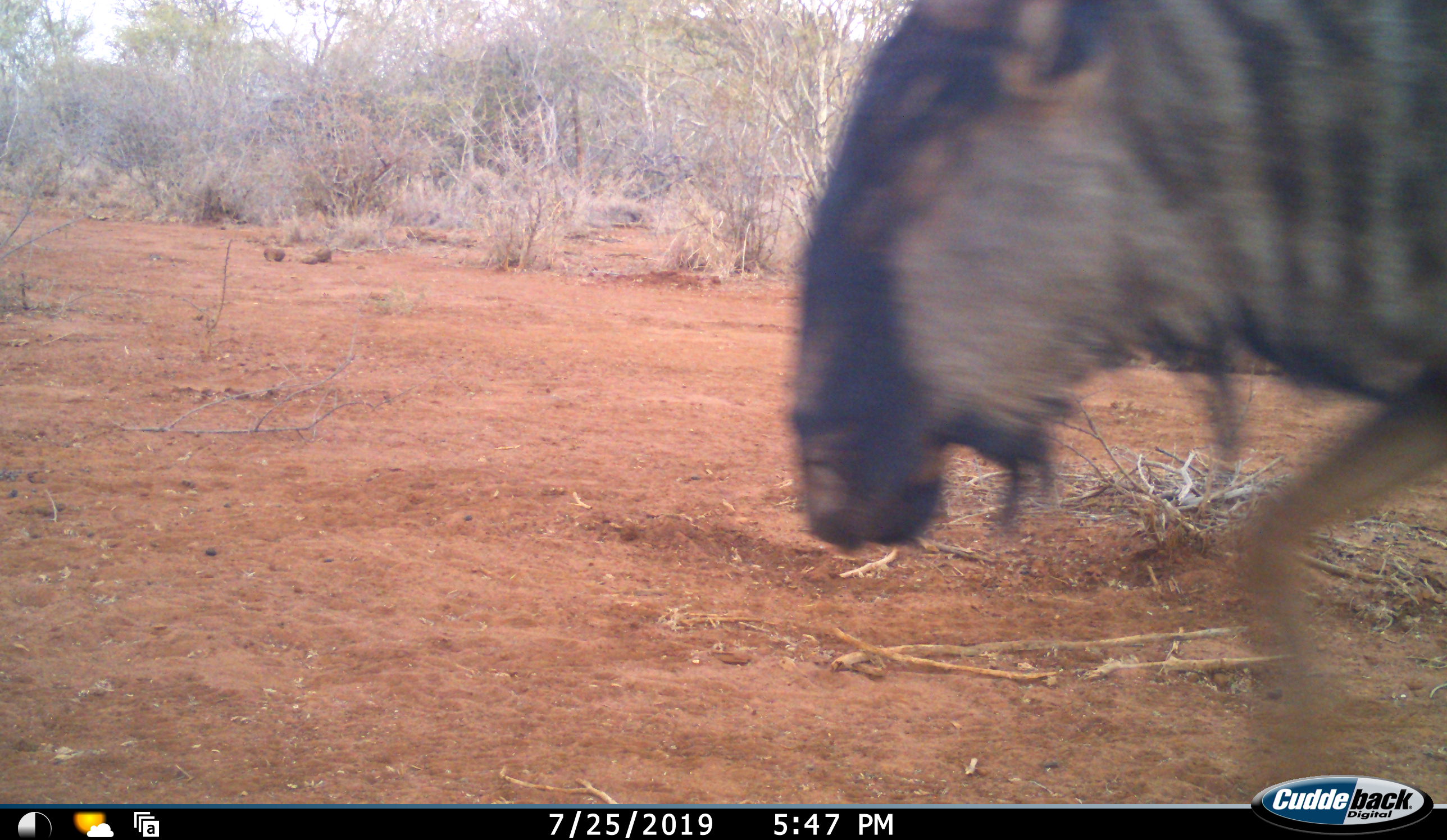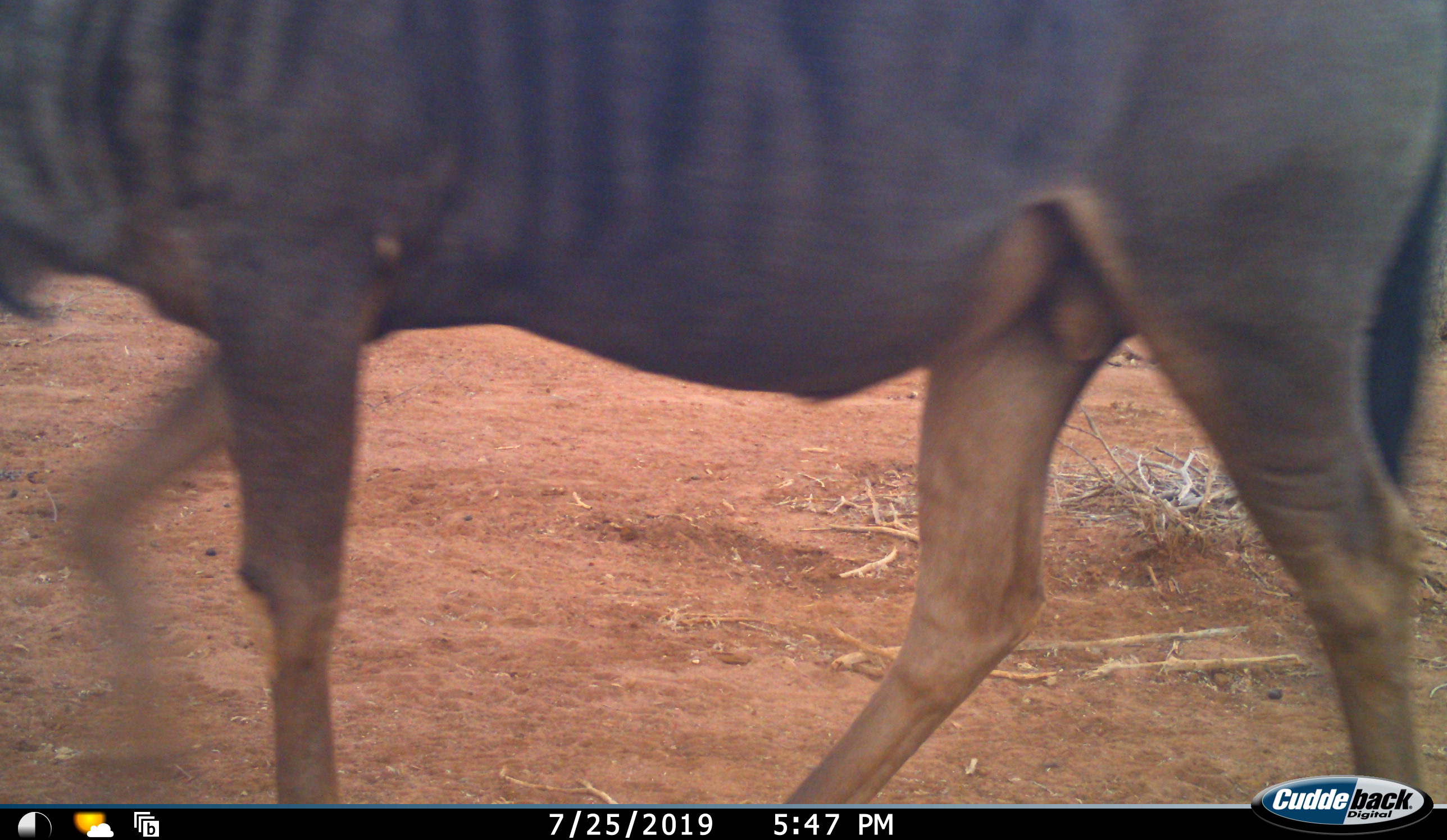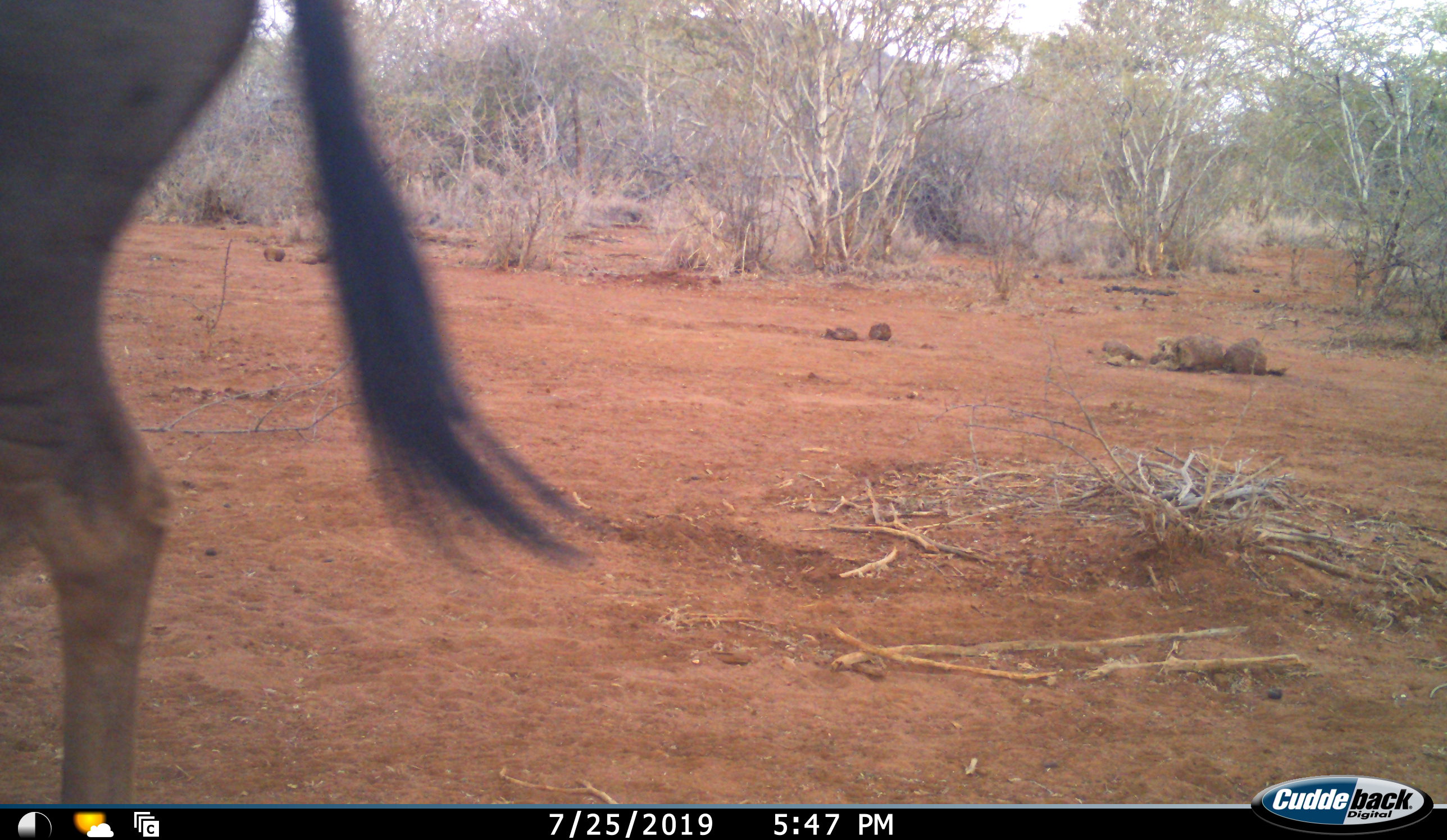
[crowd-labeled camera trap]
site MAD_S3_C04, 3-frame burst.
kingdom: Animalia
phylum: Chordata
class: Mammalia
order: Artiodactyla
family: Bovidae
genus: Connochaetes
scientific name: Connochaetes taurinus taurinus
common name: blue wildebeest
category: wildebeestblue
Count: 1.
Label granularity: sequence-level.